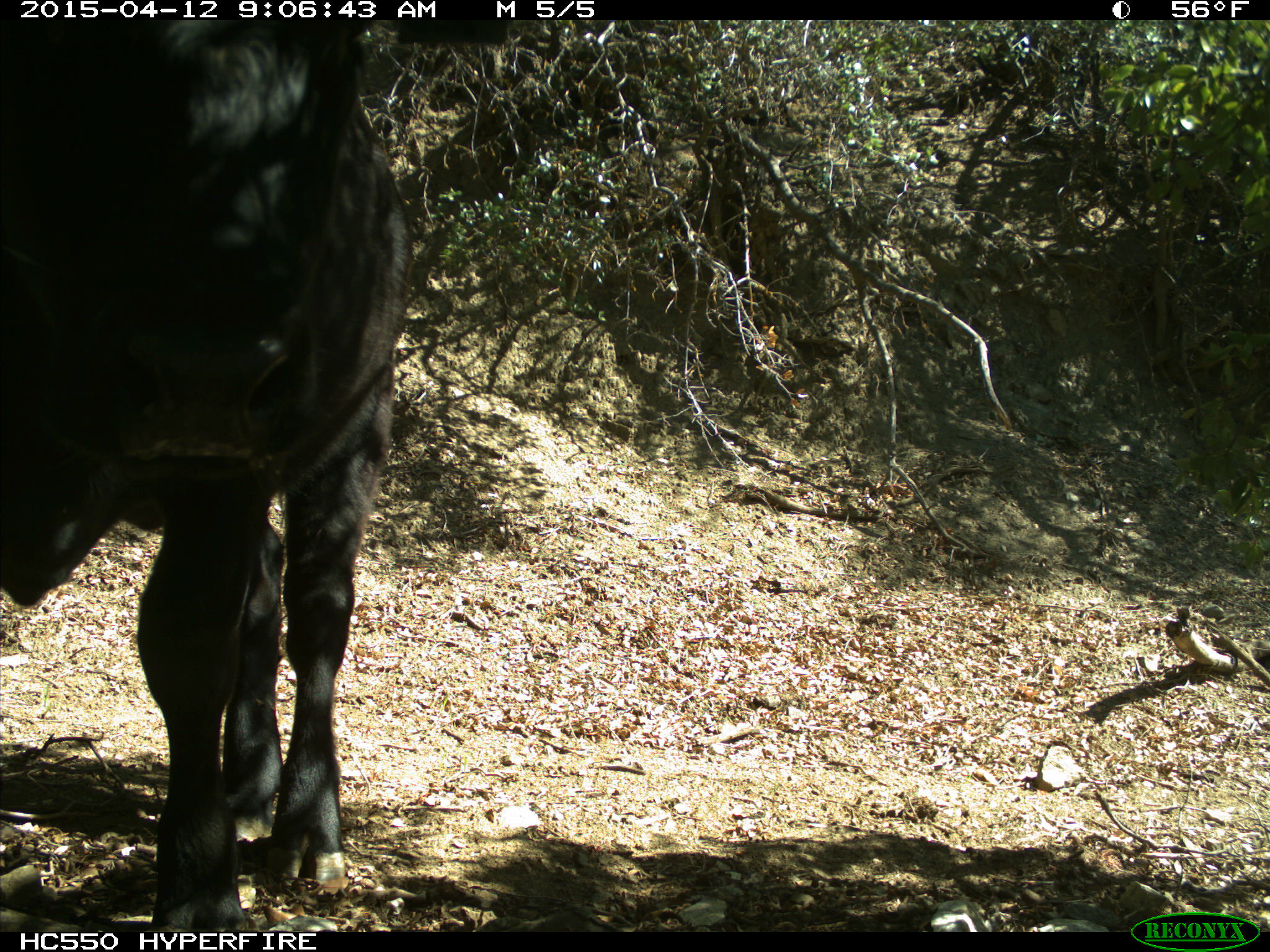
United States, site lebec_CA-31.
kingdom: Animalia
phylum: Chordata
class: Mammalia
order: Artiodactyla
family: Bovidae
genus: Bos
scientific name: Bos taurus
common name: domestic cow